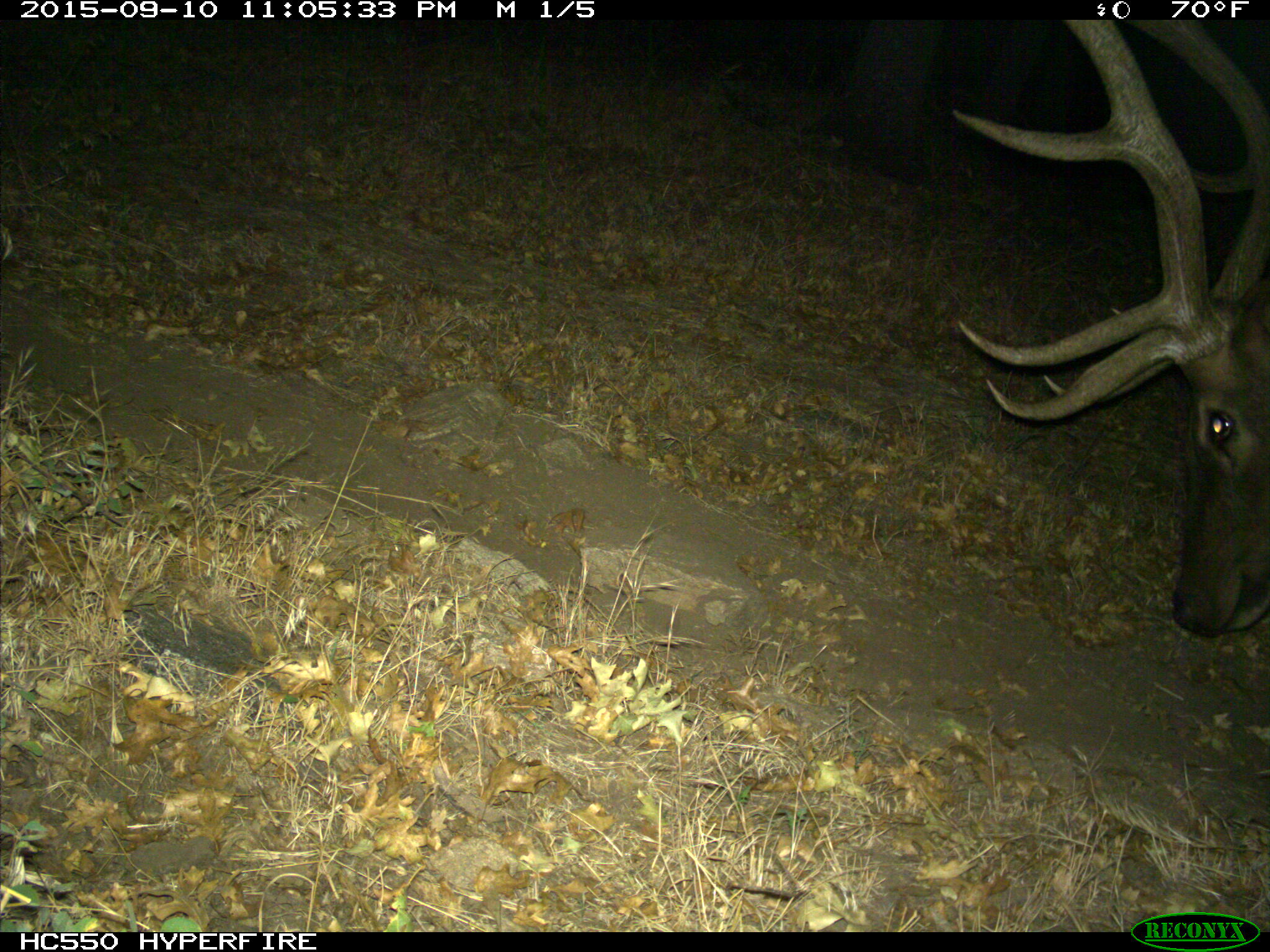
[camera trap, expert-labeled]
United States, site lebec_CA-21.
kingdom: Animalia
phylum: Chordata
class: Mammalia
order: Artiodactyla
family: Cervidae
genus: Cervus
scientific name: Cervus canadensis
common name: elk